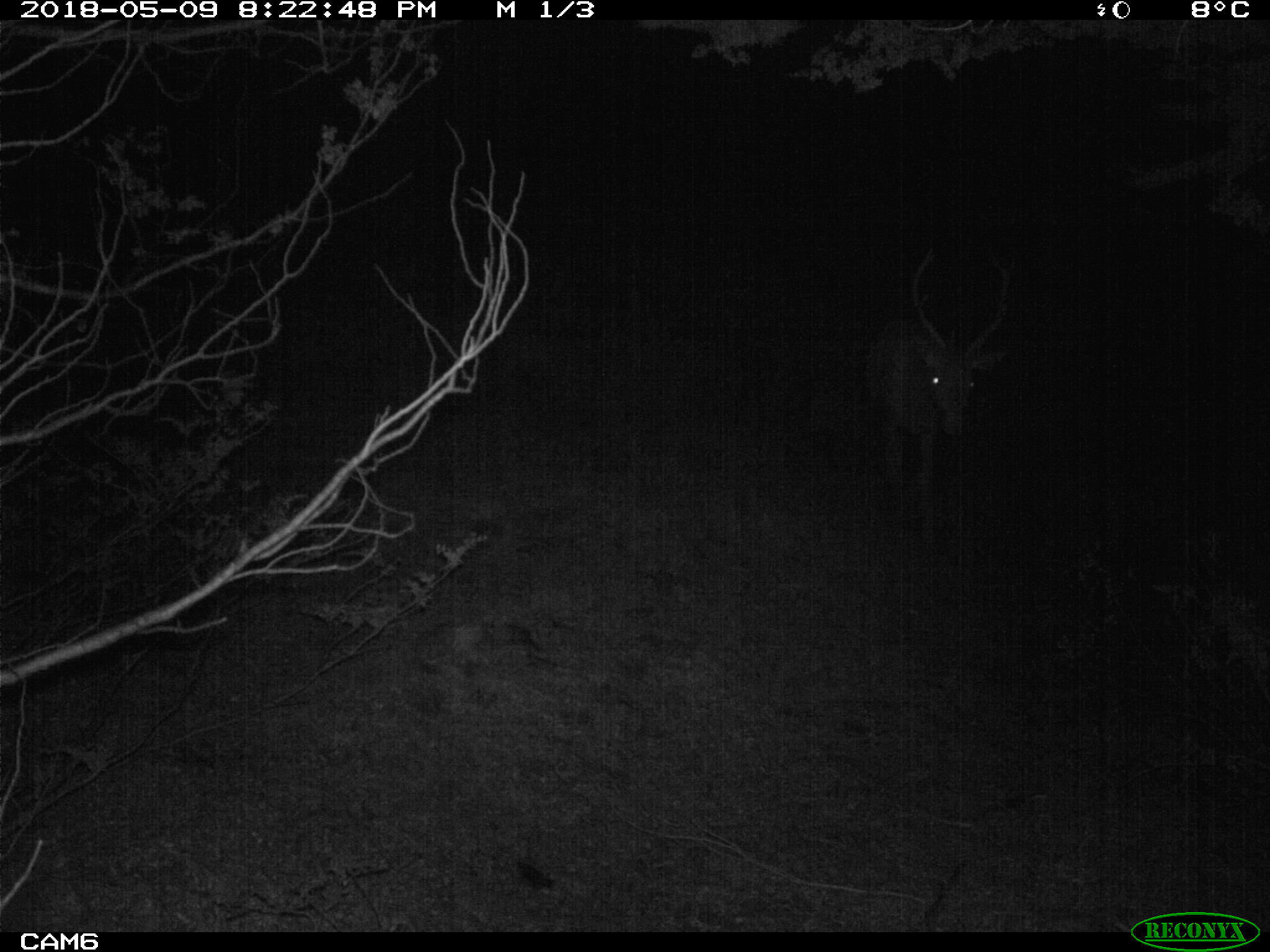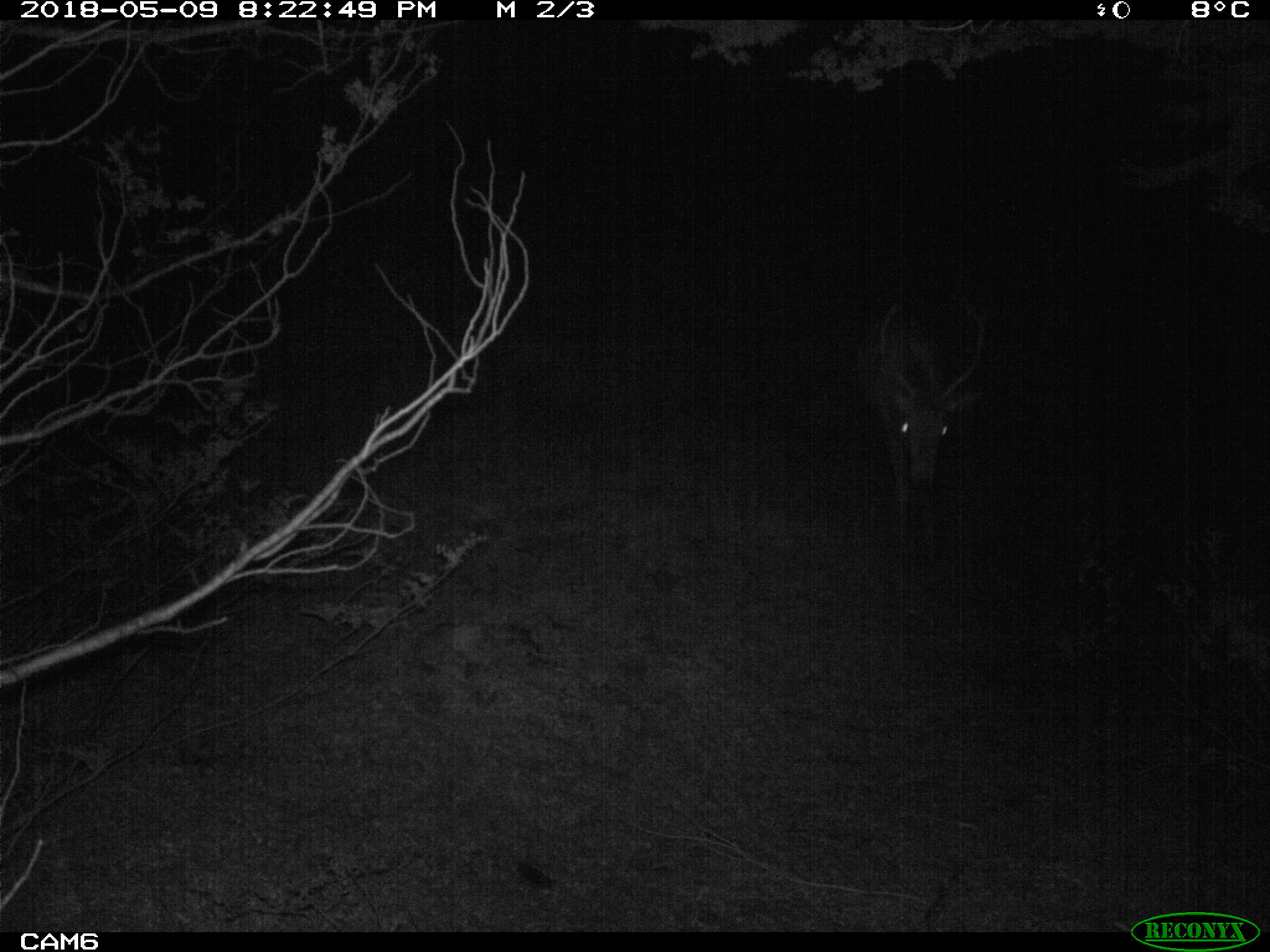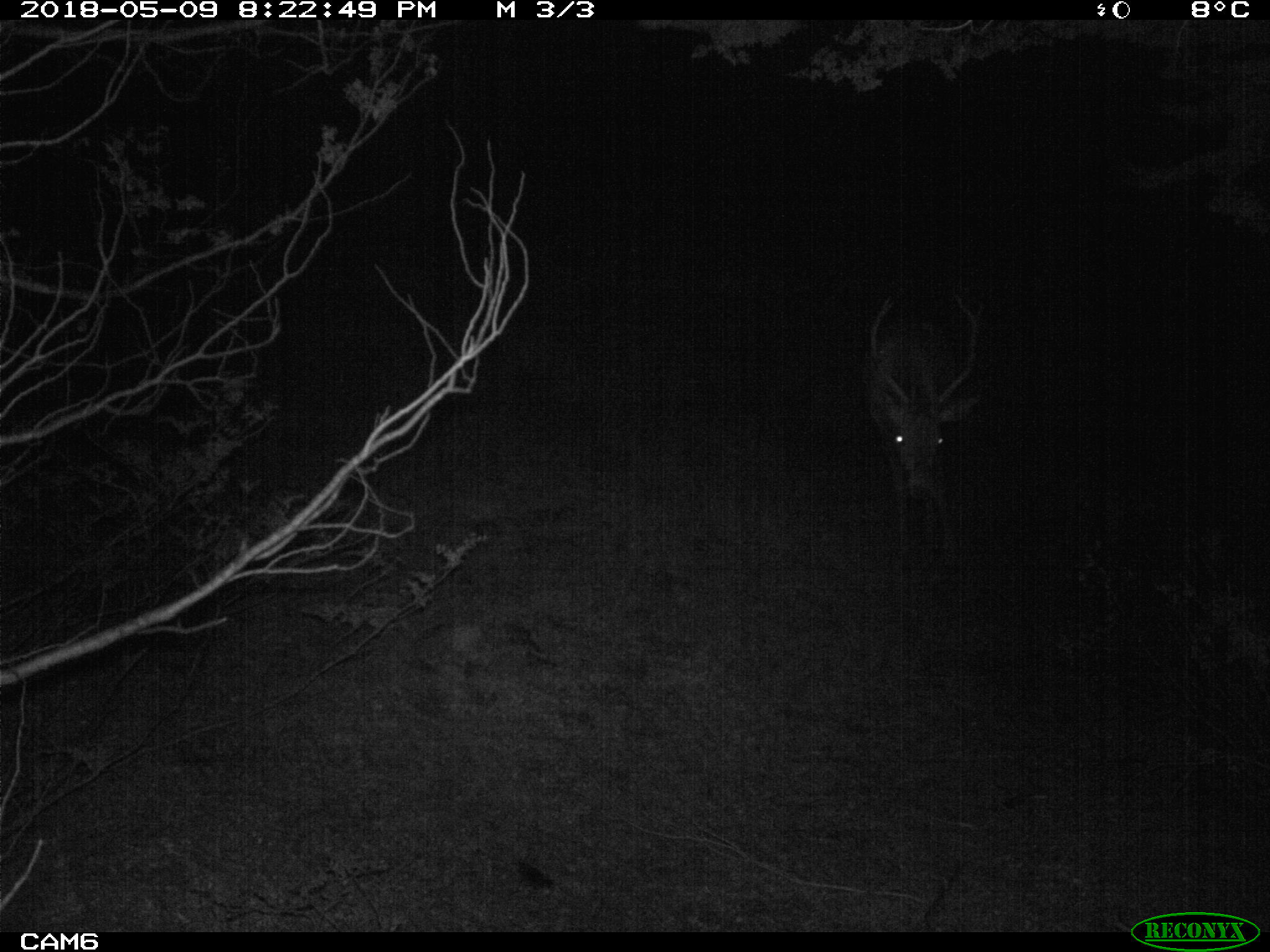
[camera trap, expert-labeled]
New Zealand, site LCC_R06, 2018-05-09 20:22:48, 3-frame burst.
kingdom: Animalia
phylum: Chordata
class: Mammalia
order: Artiodactyla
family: Cervidae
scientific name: Cervidae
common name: deer